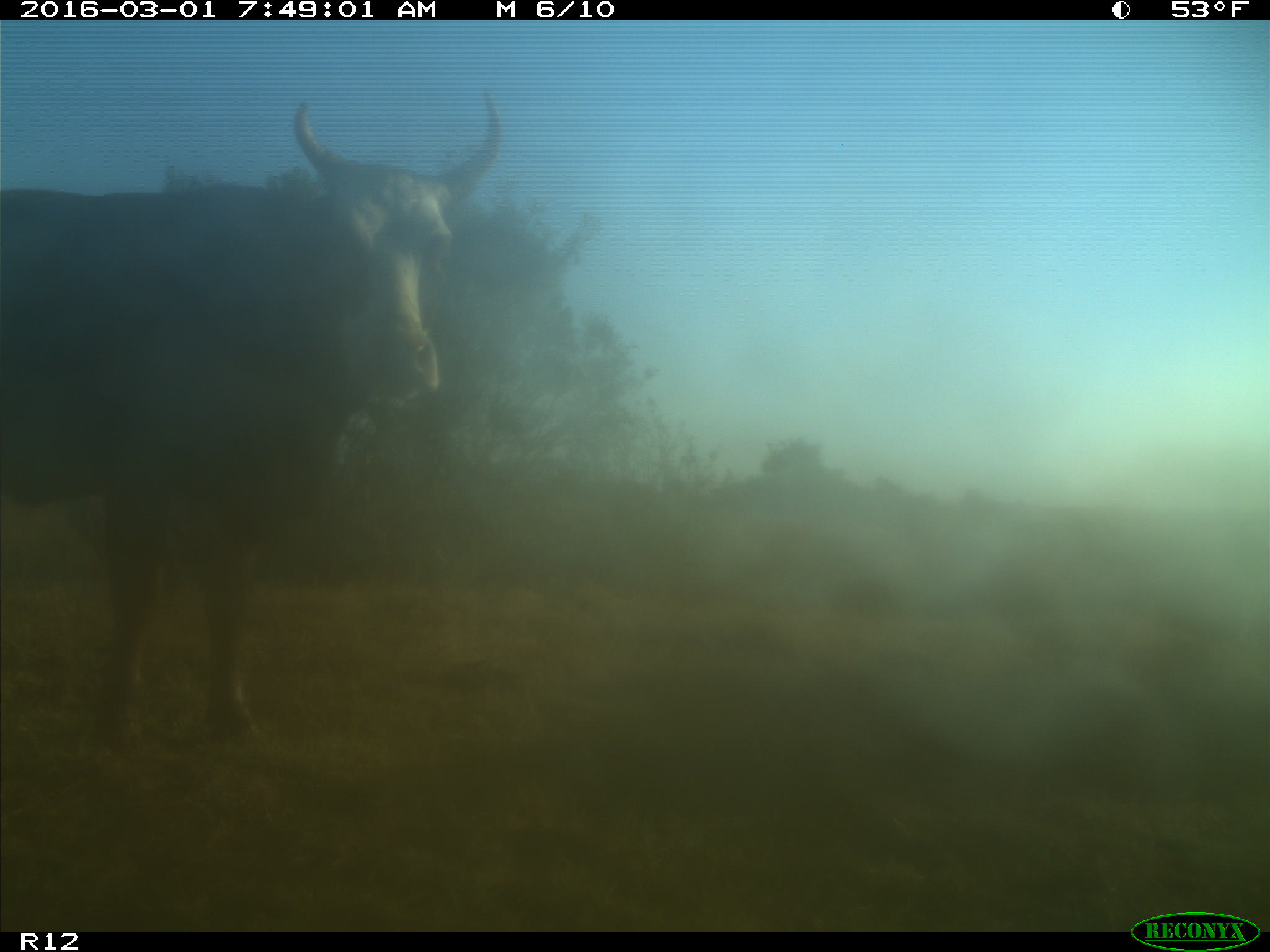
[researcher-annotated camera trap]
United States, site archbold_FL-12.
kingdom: Animalia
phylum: Chordata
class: Mammalia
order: Artiodactyla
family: Bovidae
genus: Bos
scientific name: Bos taurus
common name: domestic cow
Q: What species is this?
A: Bos taurus (domestic cow).